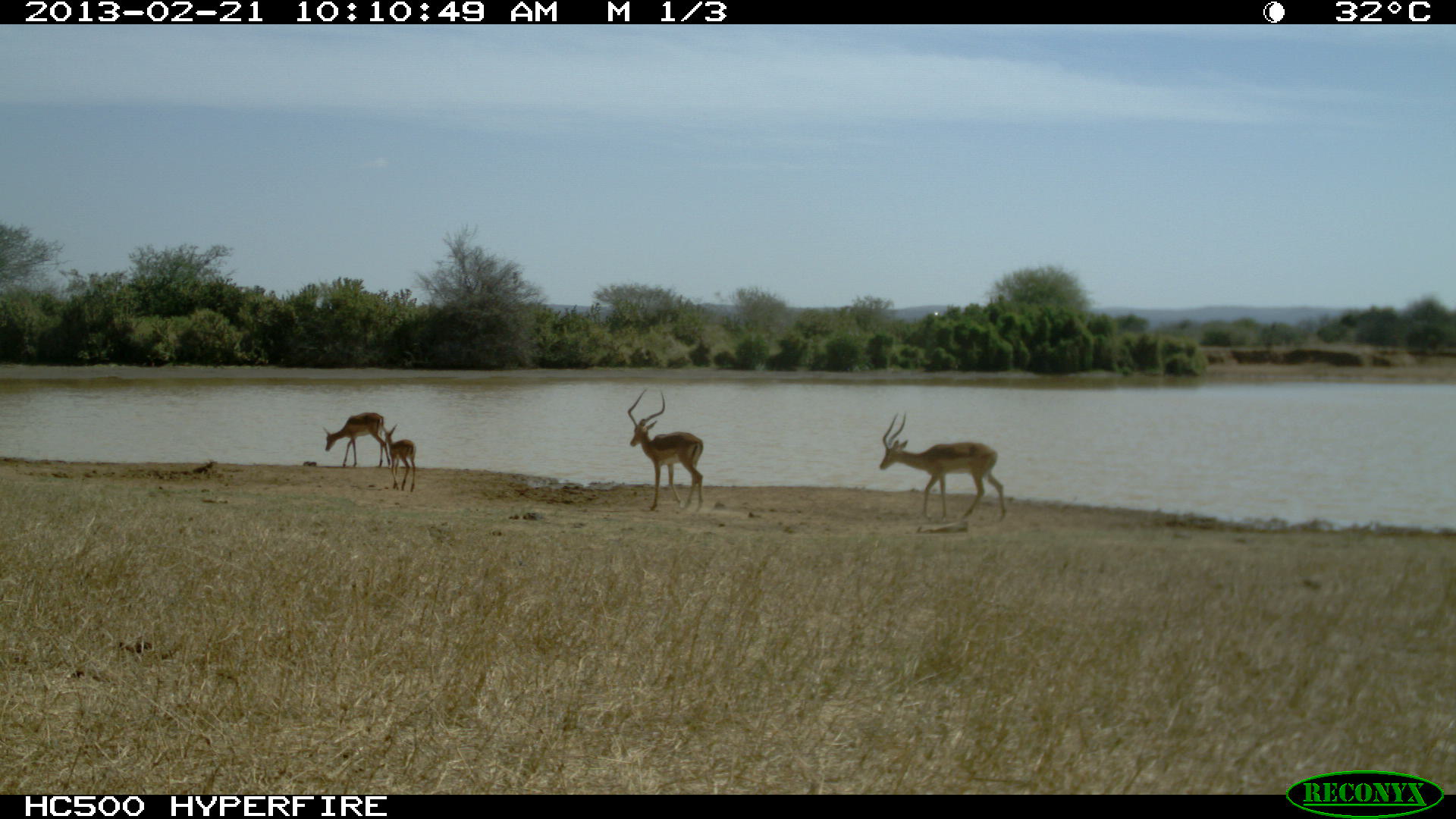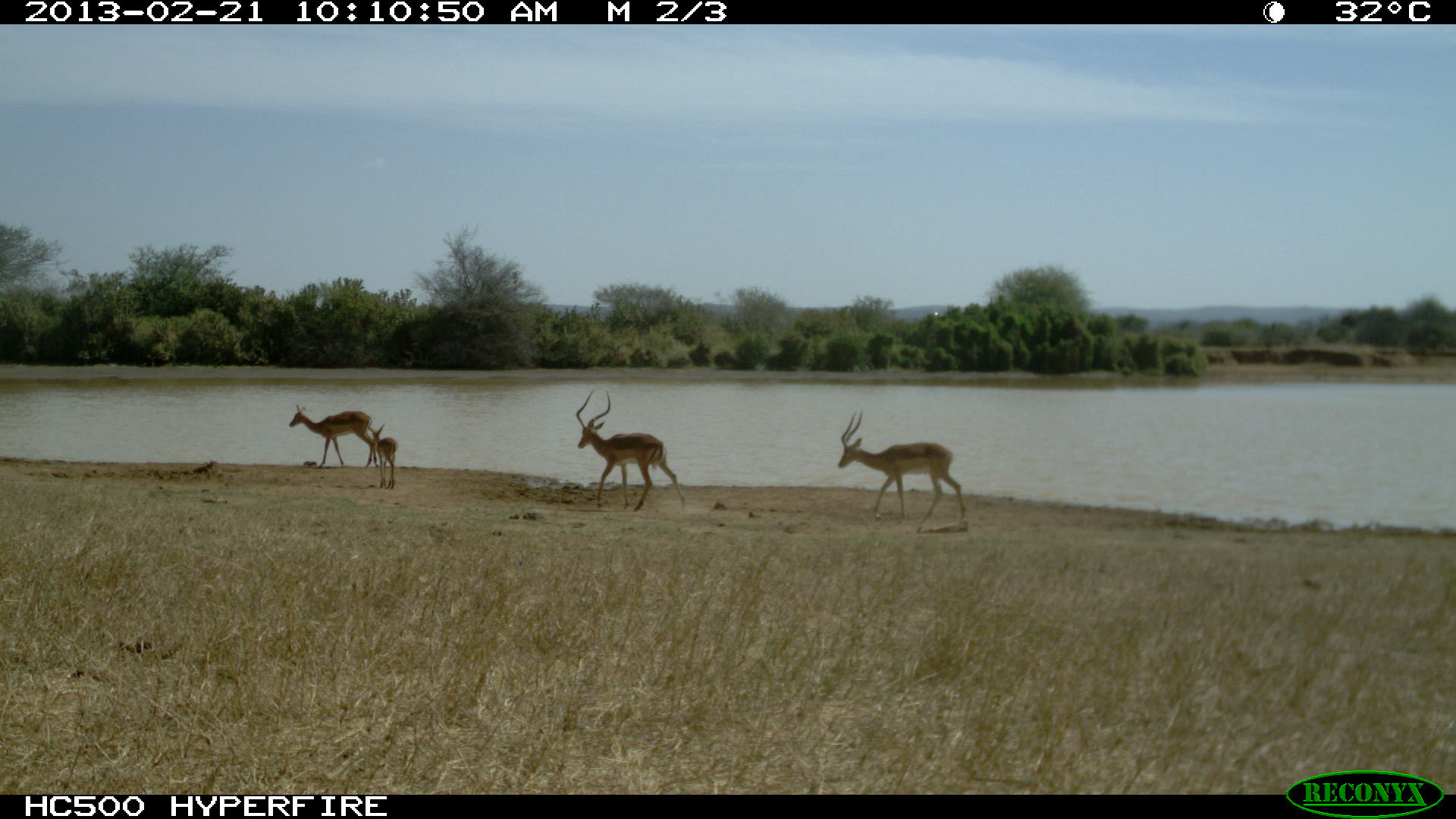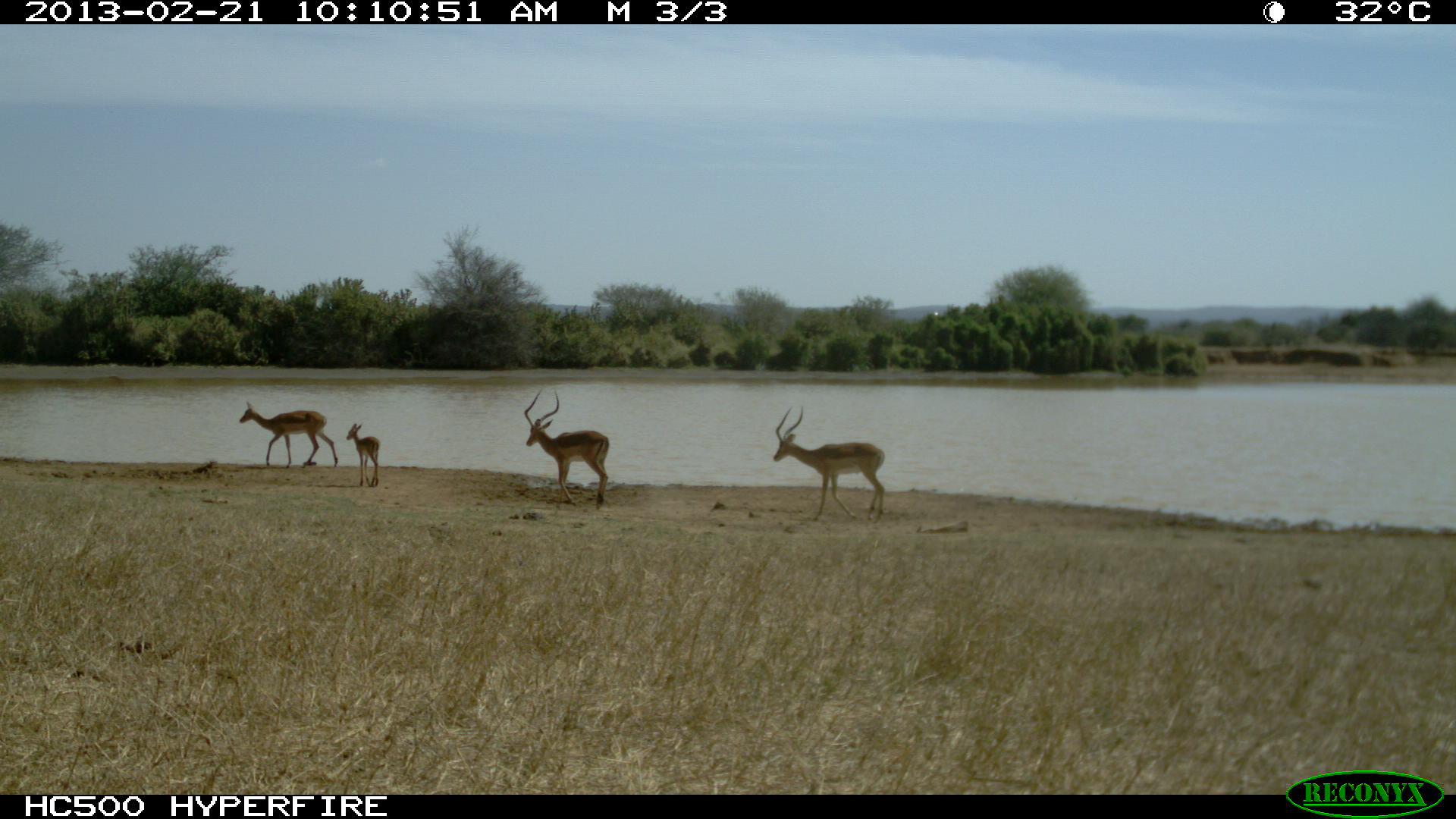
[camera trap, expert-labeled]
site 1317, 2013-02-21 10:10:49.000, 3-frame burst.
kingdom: Animalia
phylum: Chordata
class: Mammalia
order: Artiodactyla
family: Bovidae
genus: Aepyceros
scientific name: Aepyceros melampus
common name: impala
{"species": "Aepyceros melampus (impala)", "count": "4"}